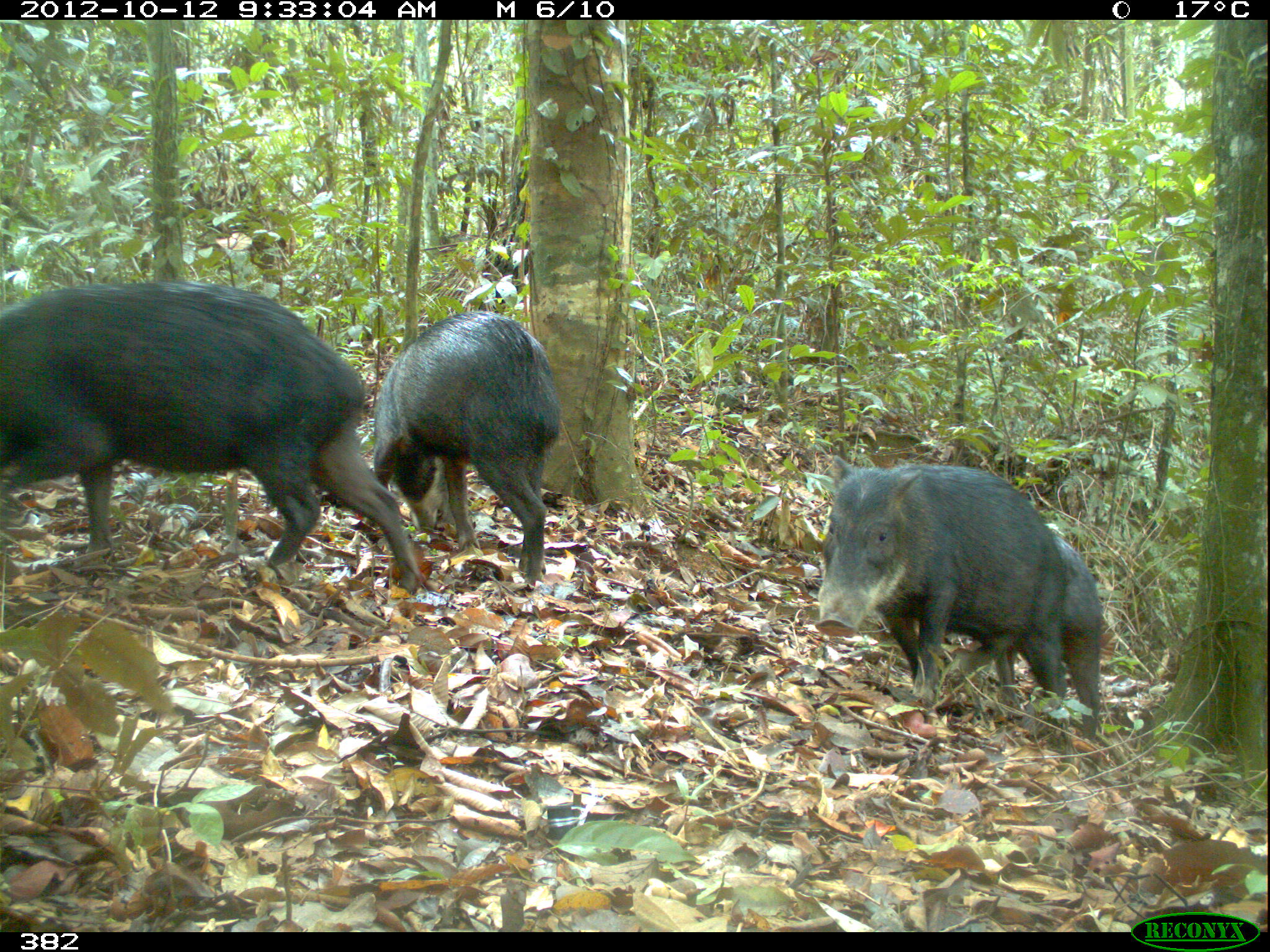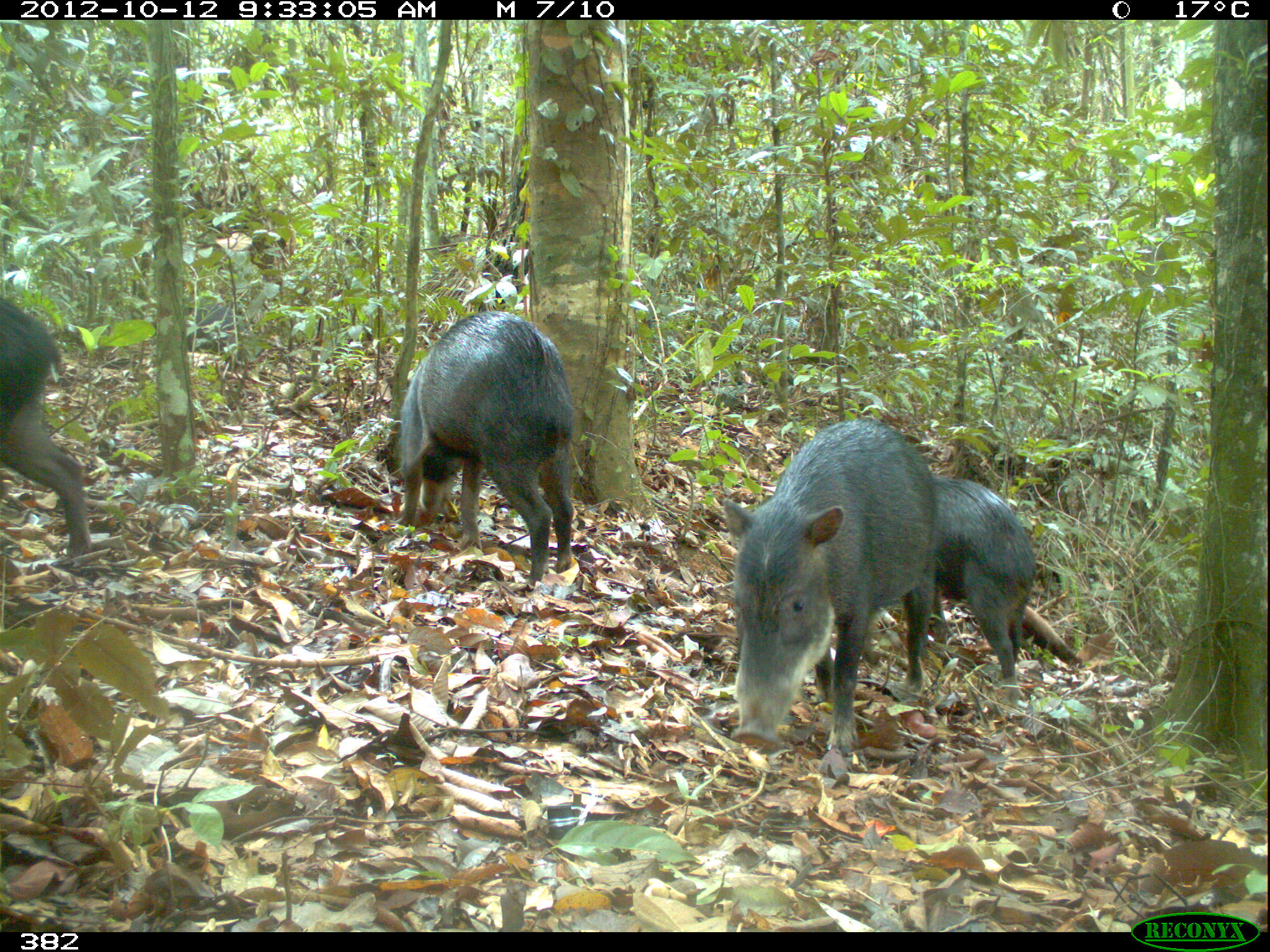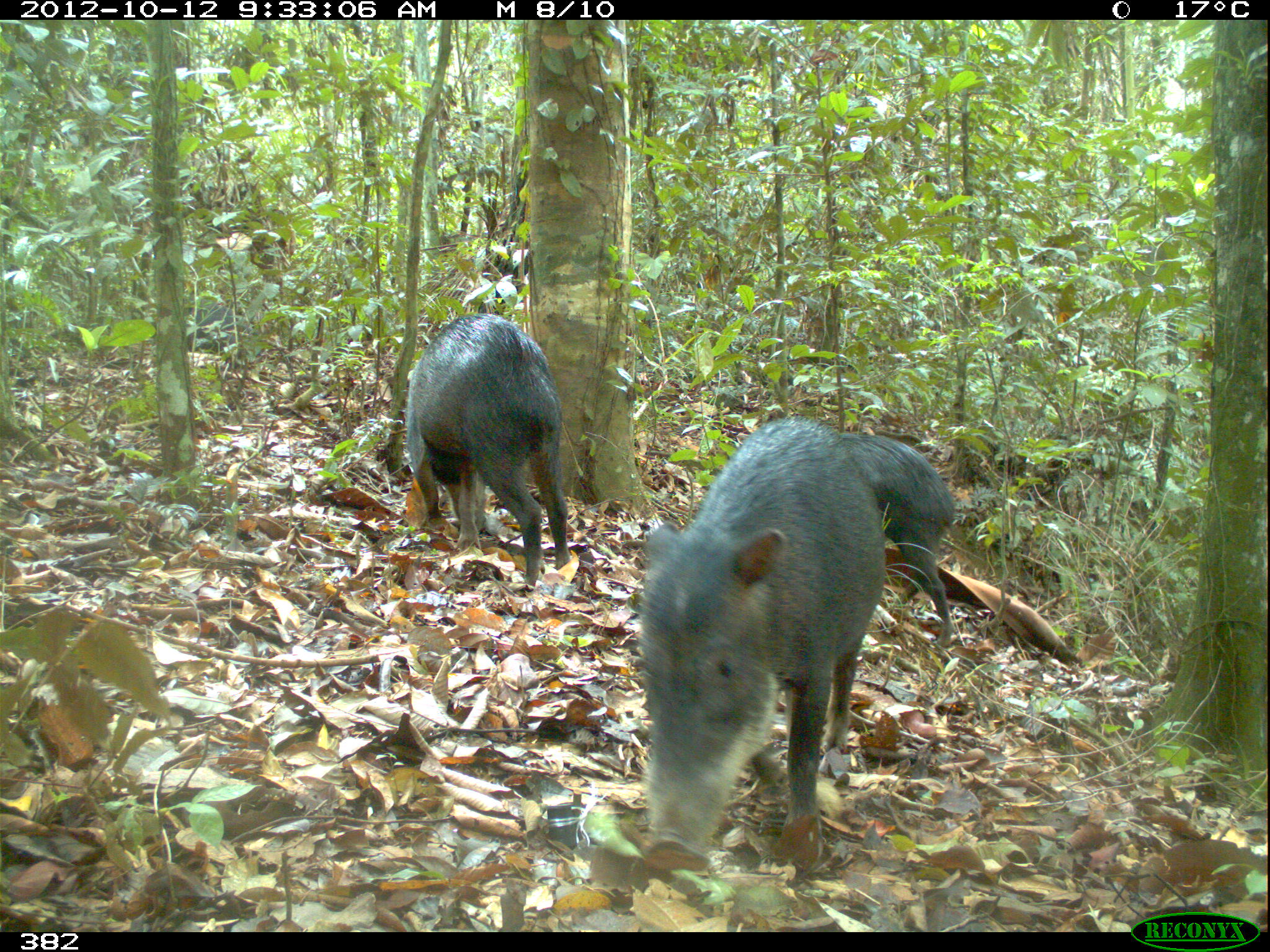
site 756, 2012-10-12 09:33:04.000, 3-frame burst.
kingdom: Animalia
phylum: Chordata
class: Mammalia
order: Artiodactyla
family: Tayassuidae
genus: Tayassu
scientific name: Tayassu pecari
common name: white-lipped peccary